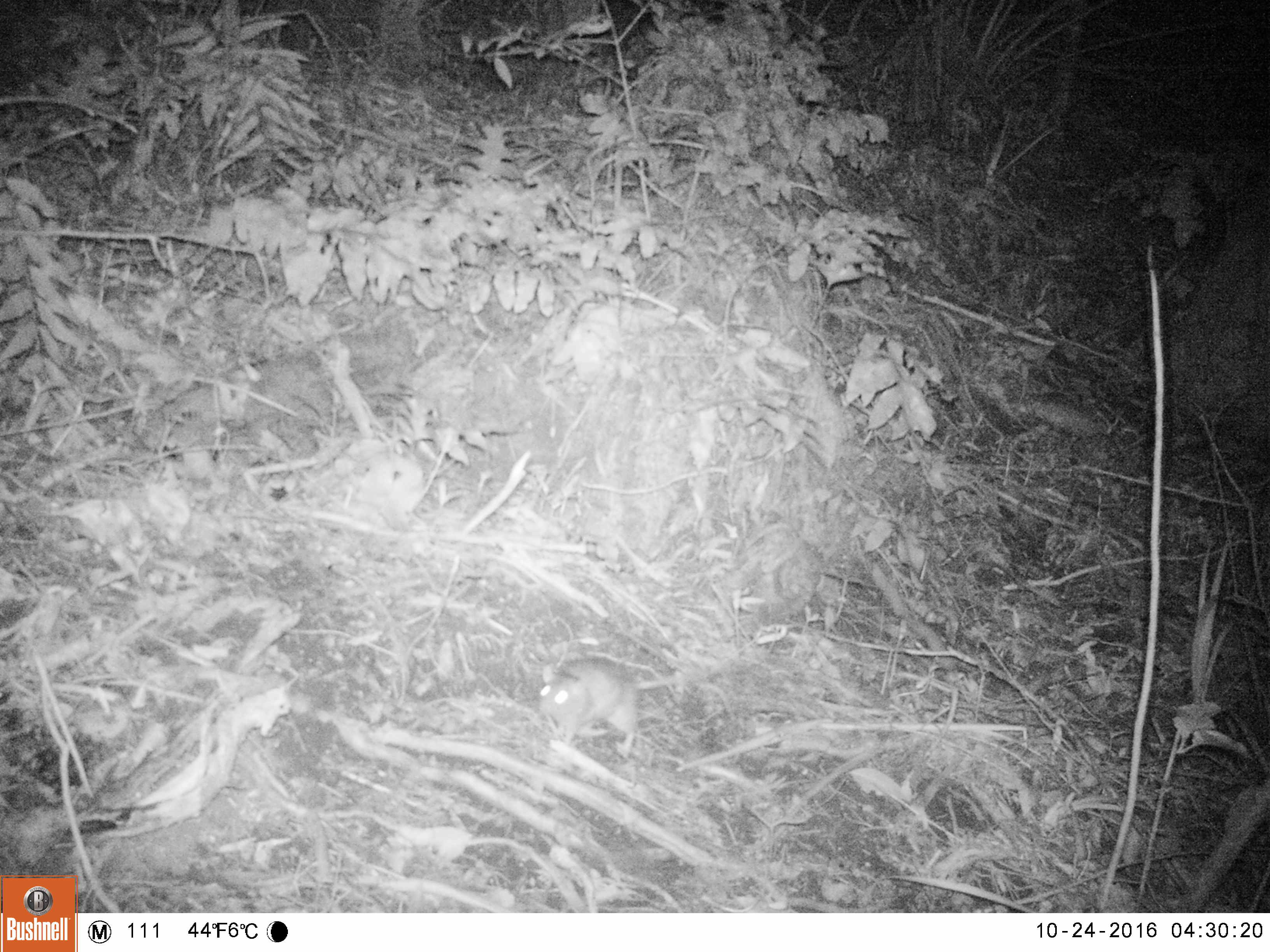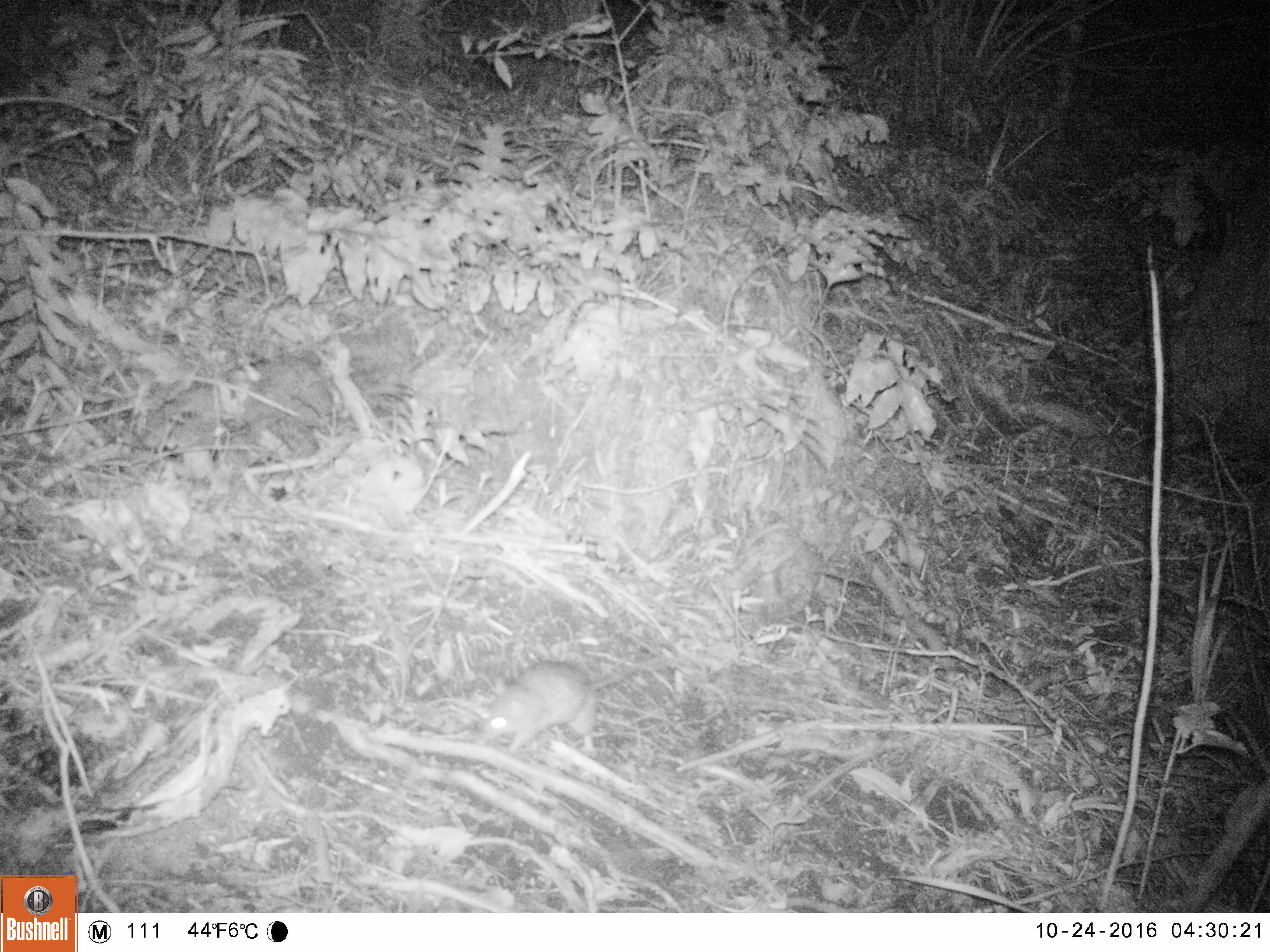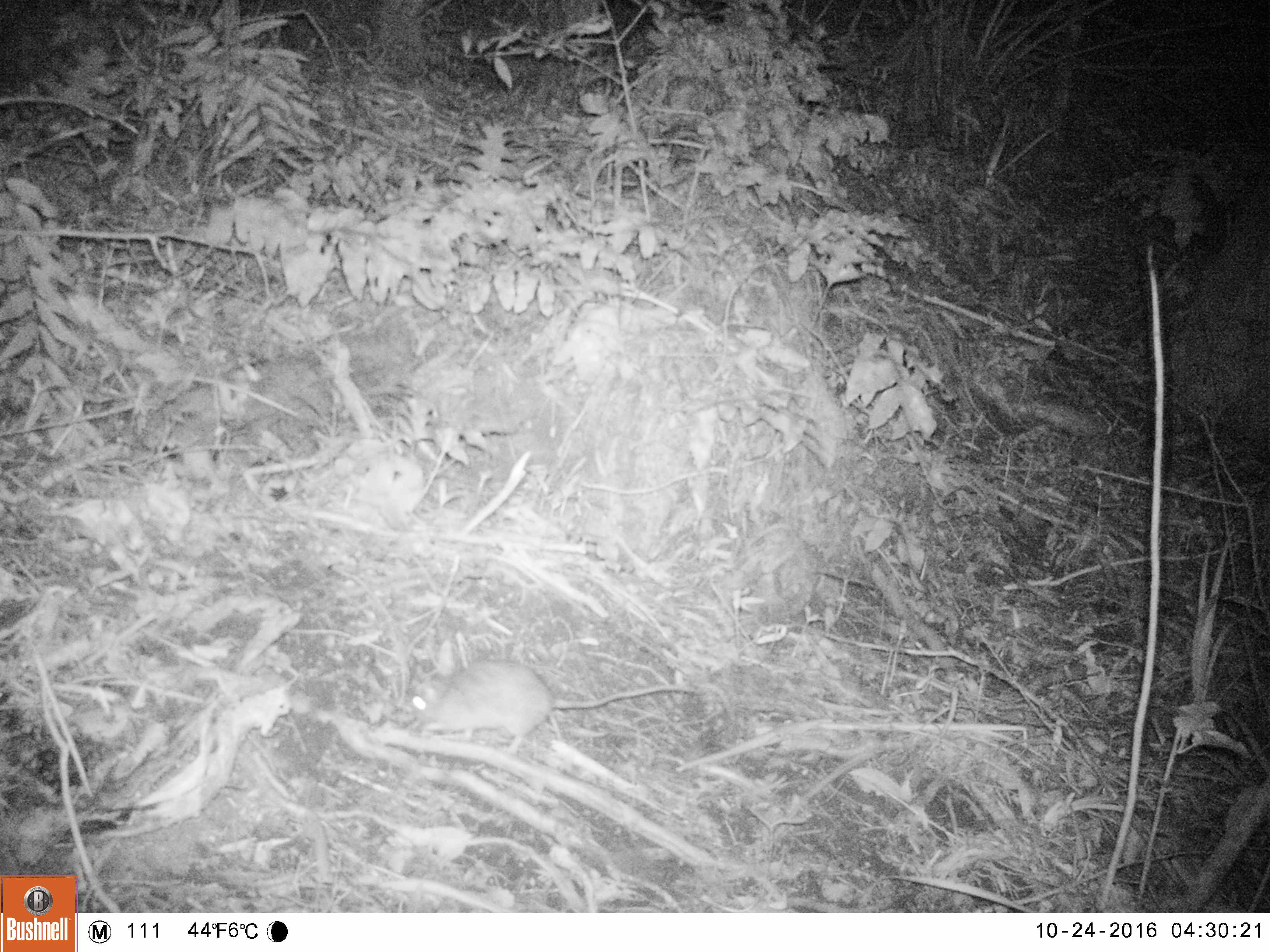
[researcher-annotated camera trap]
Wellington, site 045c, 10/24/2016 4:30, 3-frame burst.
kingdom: Animalia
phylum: Chordata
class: Mammalia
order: Rodentia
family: Muridae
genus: Rattus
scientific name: Rattus rattus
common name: ship rat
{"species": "ship rat (Rattus rattus)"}